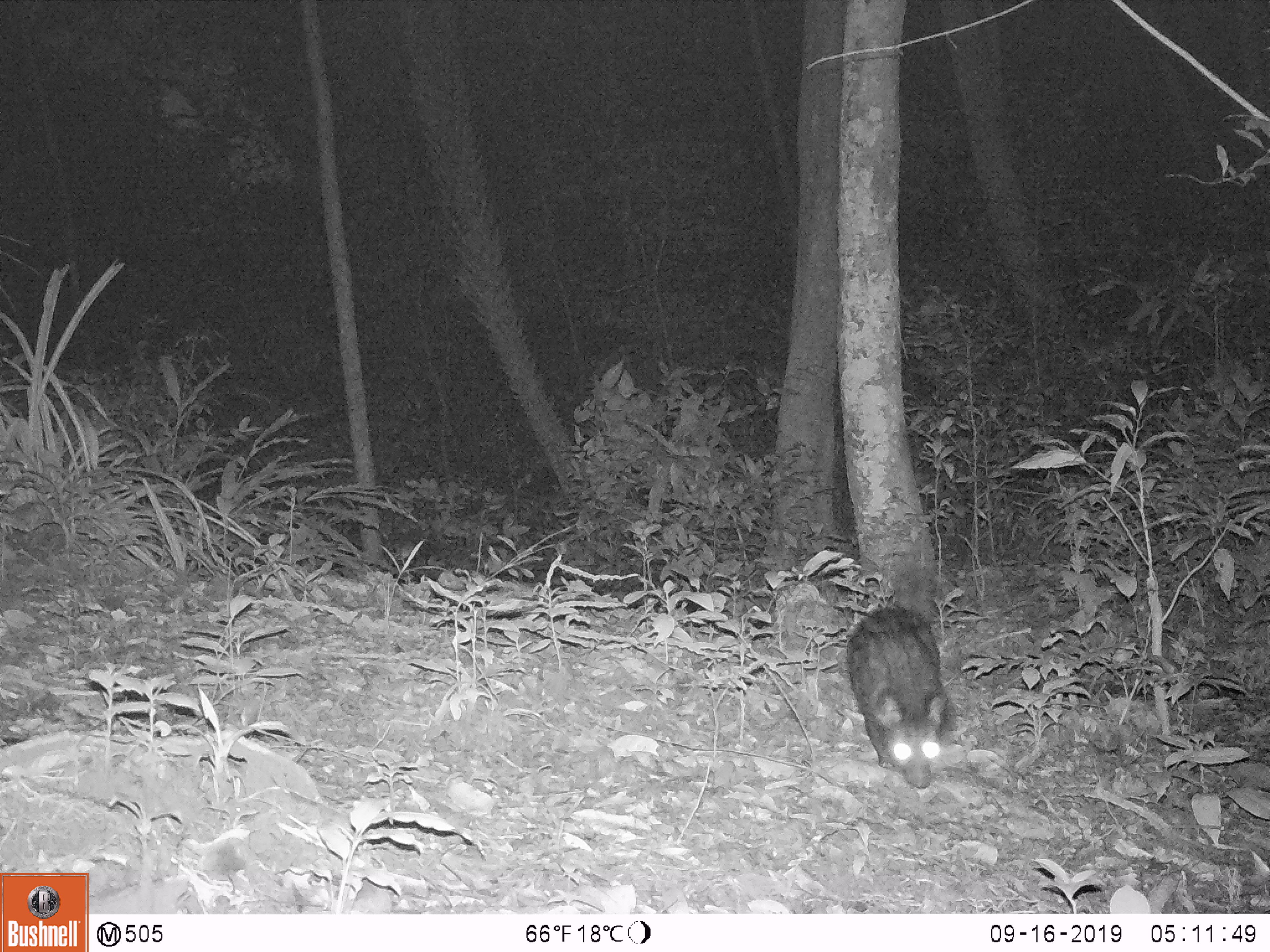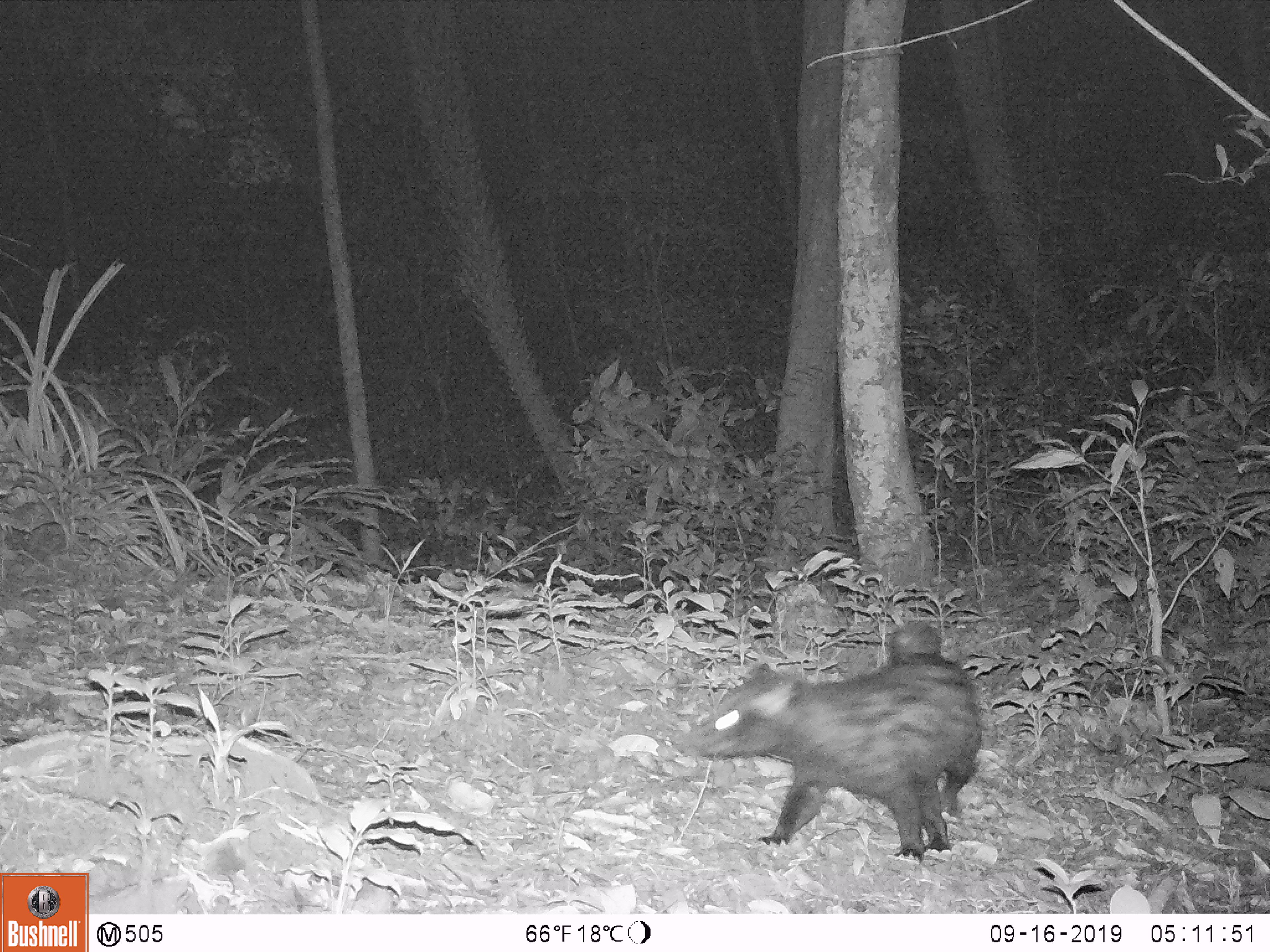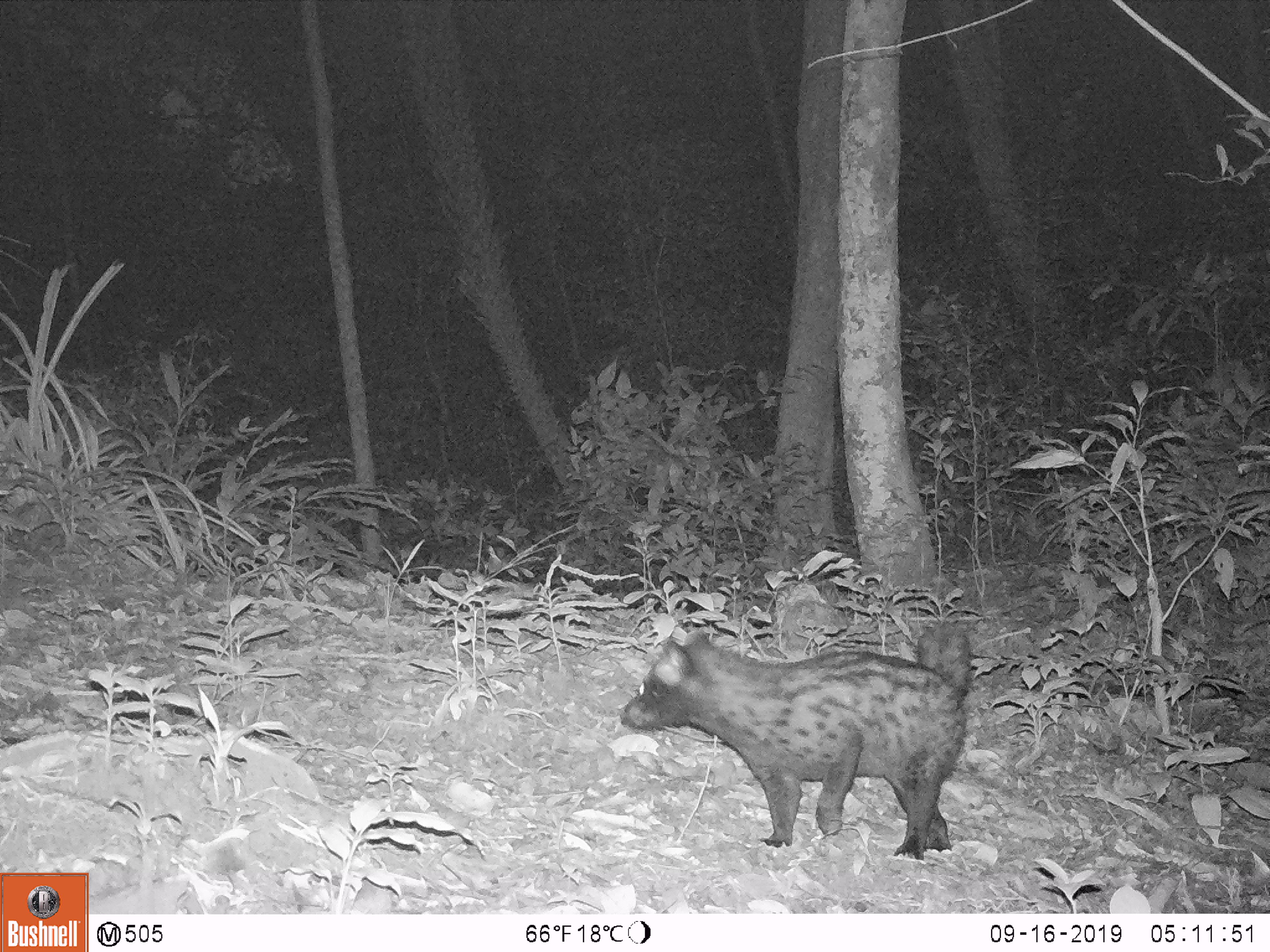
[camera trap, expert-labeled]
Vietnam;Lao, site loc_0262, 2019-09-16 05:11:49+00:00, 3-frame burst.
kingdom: Animalia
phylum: Chordata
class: Mammalia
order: Carnivora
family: Viverridae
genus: Paradoxurus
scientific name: Paradoxurus hermaphroditus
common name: common palm civet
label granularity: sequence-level